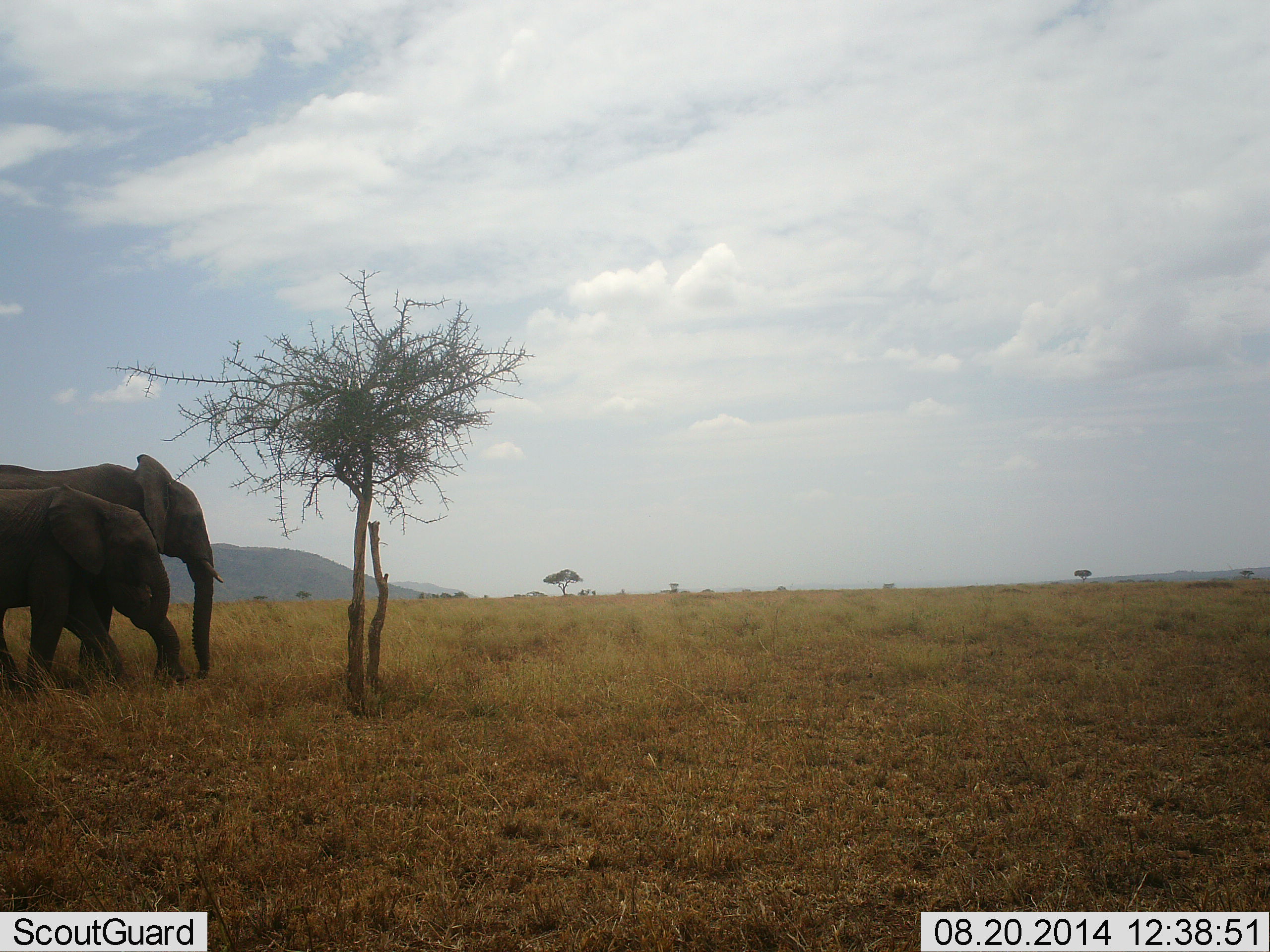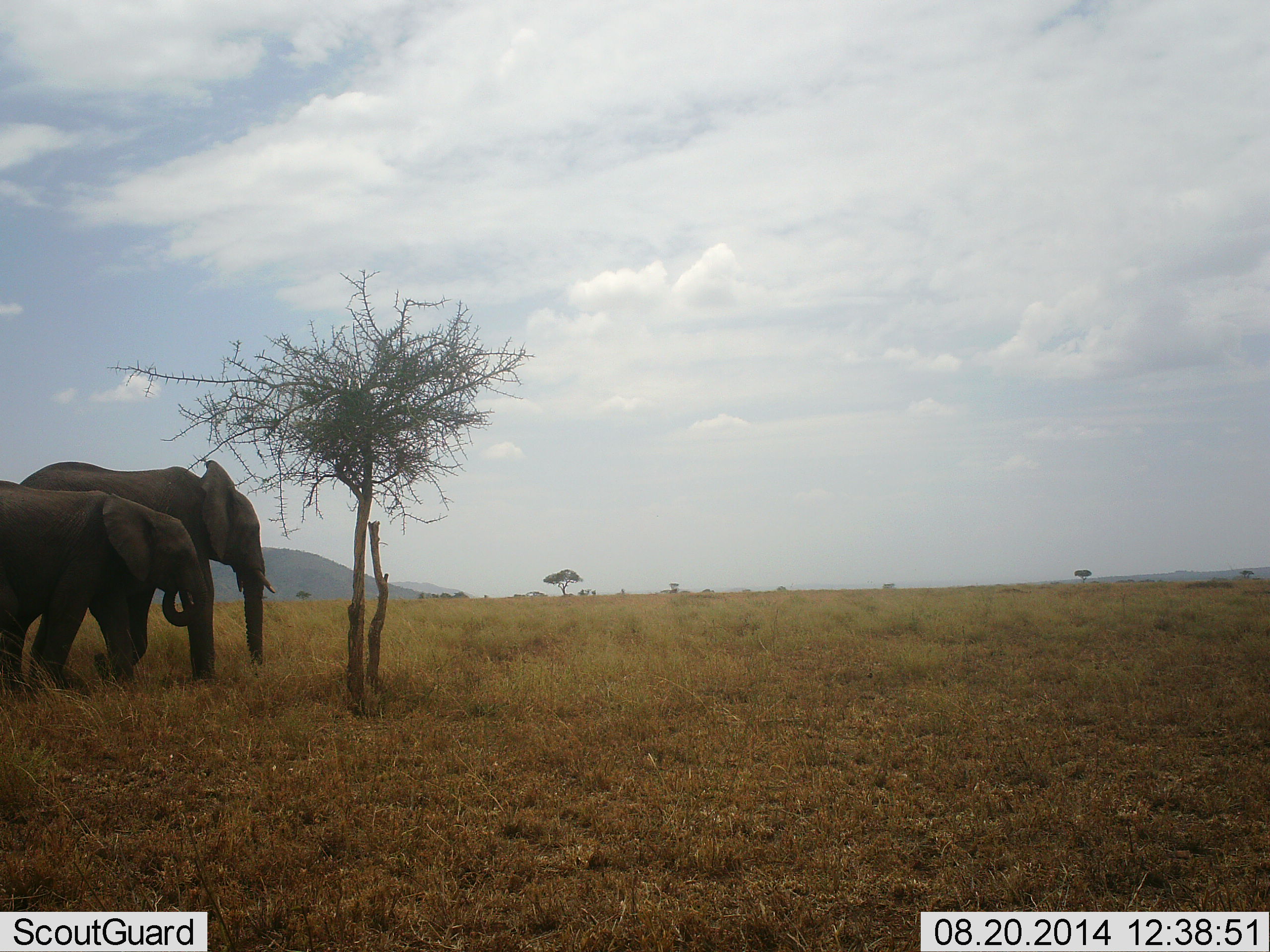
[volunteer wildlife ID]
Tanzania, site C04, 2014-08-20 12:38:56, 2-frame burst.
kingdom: Animalia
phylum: Chordata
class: Mammalia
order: Proboscidea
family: Elephantidae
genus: Loxodonta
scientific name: Loxodonta africana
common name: african bush elephant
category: elephant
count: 2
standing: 0%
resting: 0%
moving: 100%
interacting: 0%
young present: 10%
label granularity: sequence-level